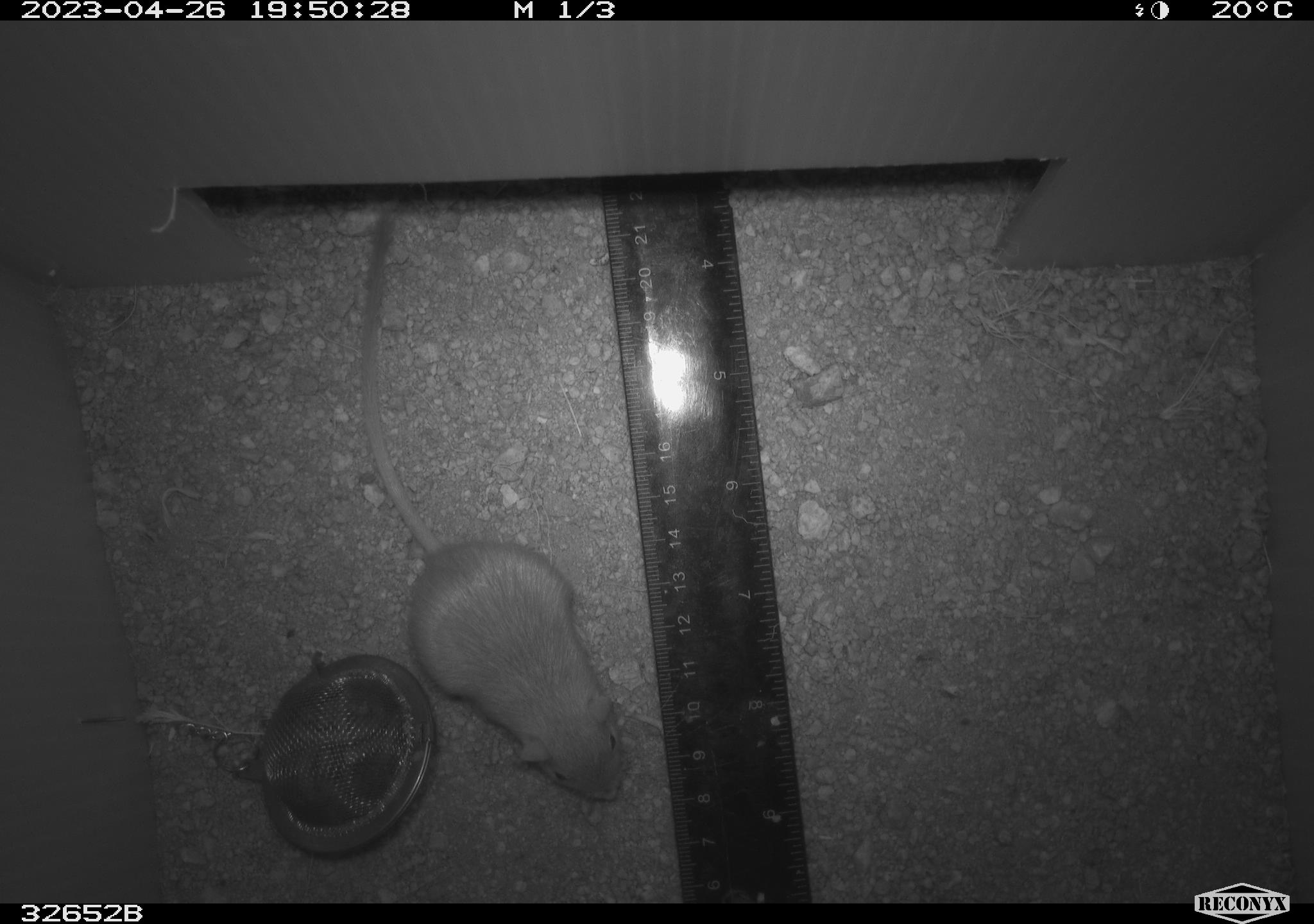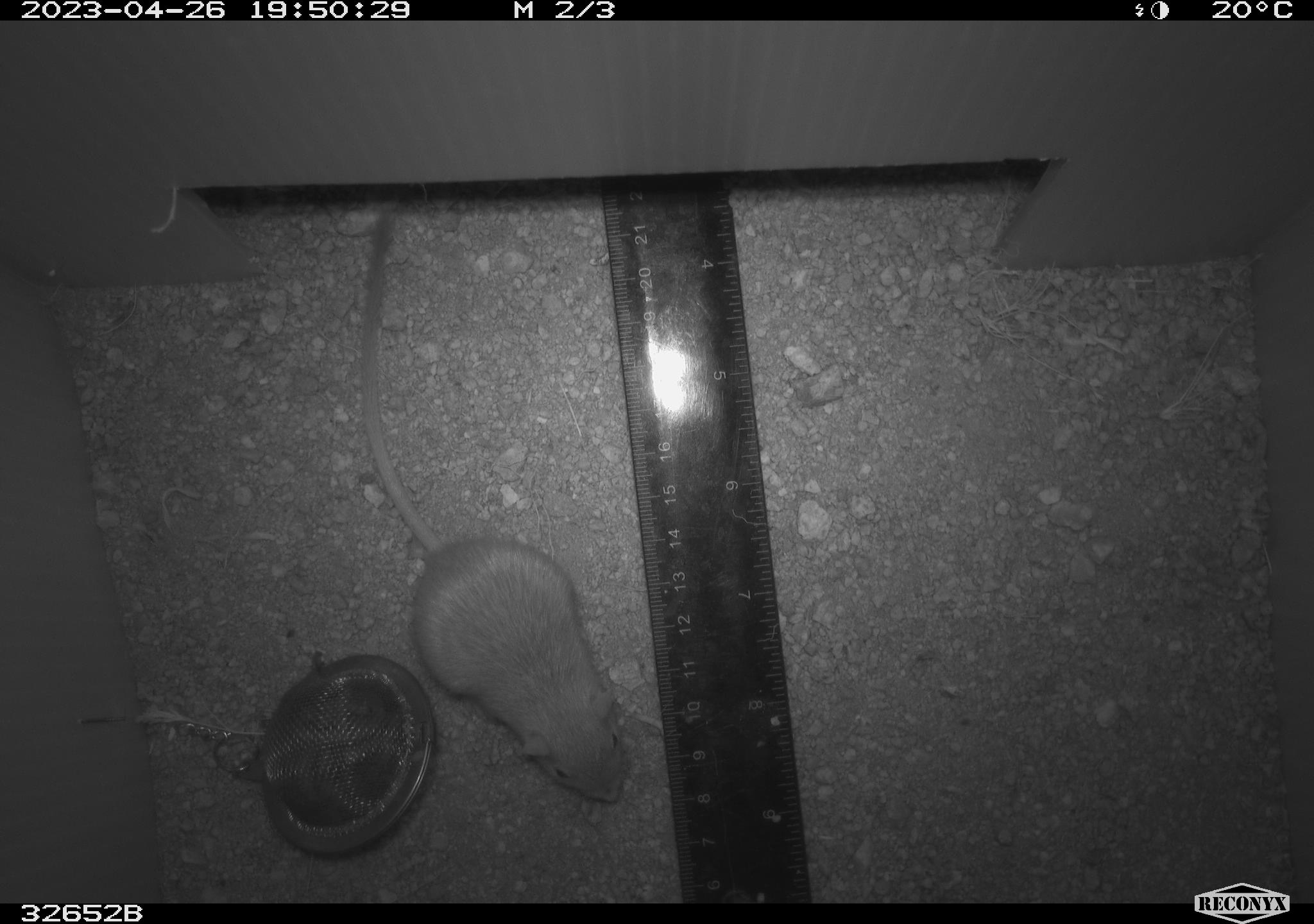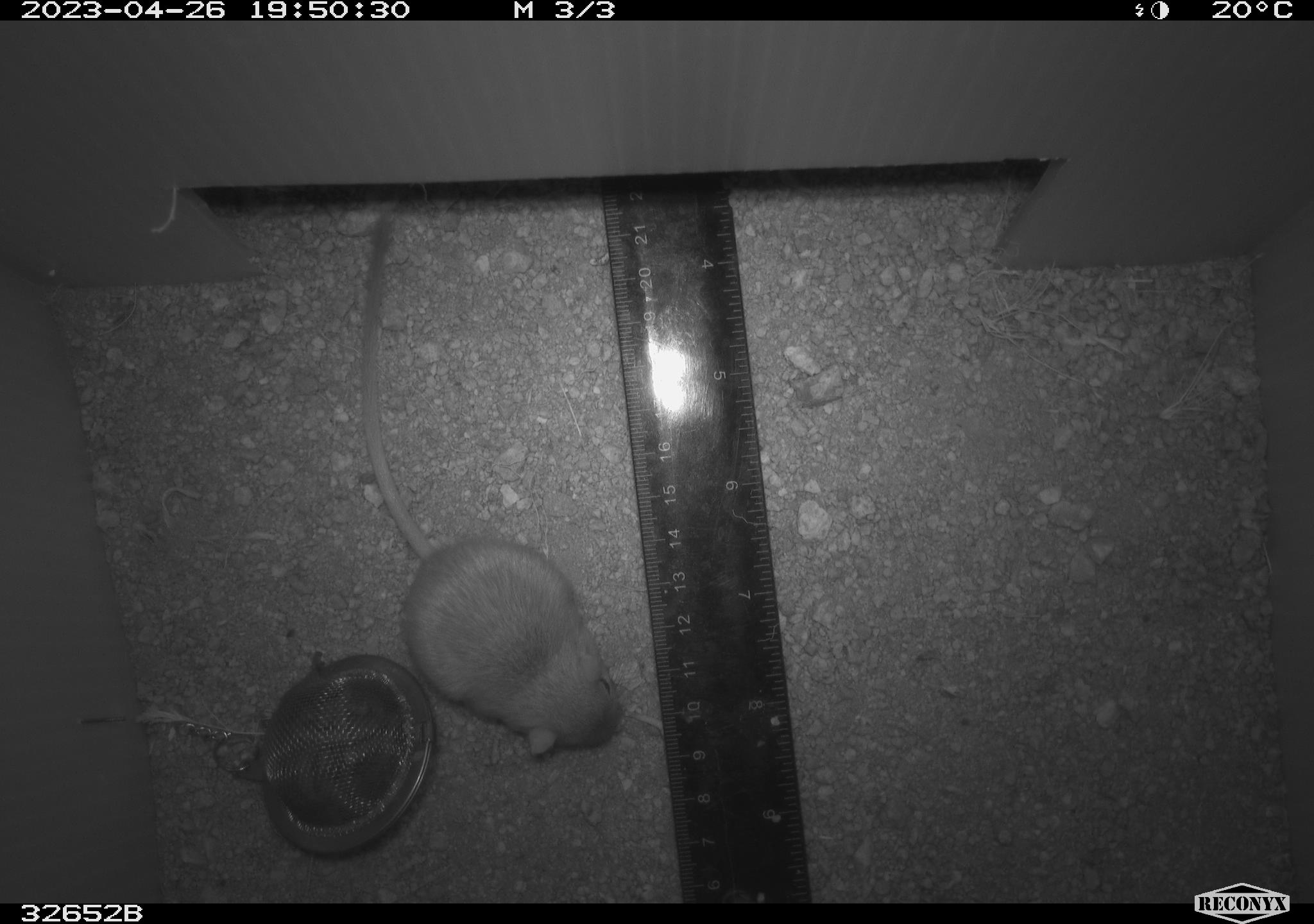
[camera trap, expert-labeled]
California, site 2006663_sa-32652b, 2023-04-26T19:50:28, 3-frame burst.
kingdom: Animalia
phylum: Chordata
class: Mammalia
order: Rodentia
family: Heteromyidae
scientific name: Heteromyidae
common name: kangaroo rats and pocket mice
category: heteromyidae family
Heteromyidae family (kangaroo rats and pocket mice) (Heteromyidae).